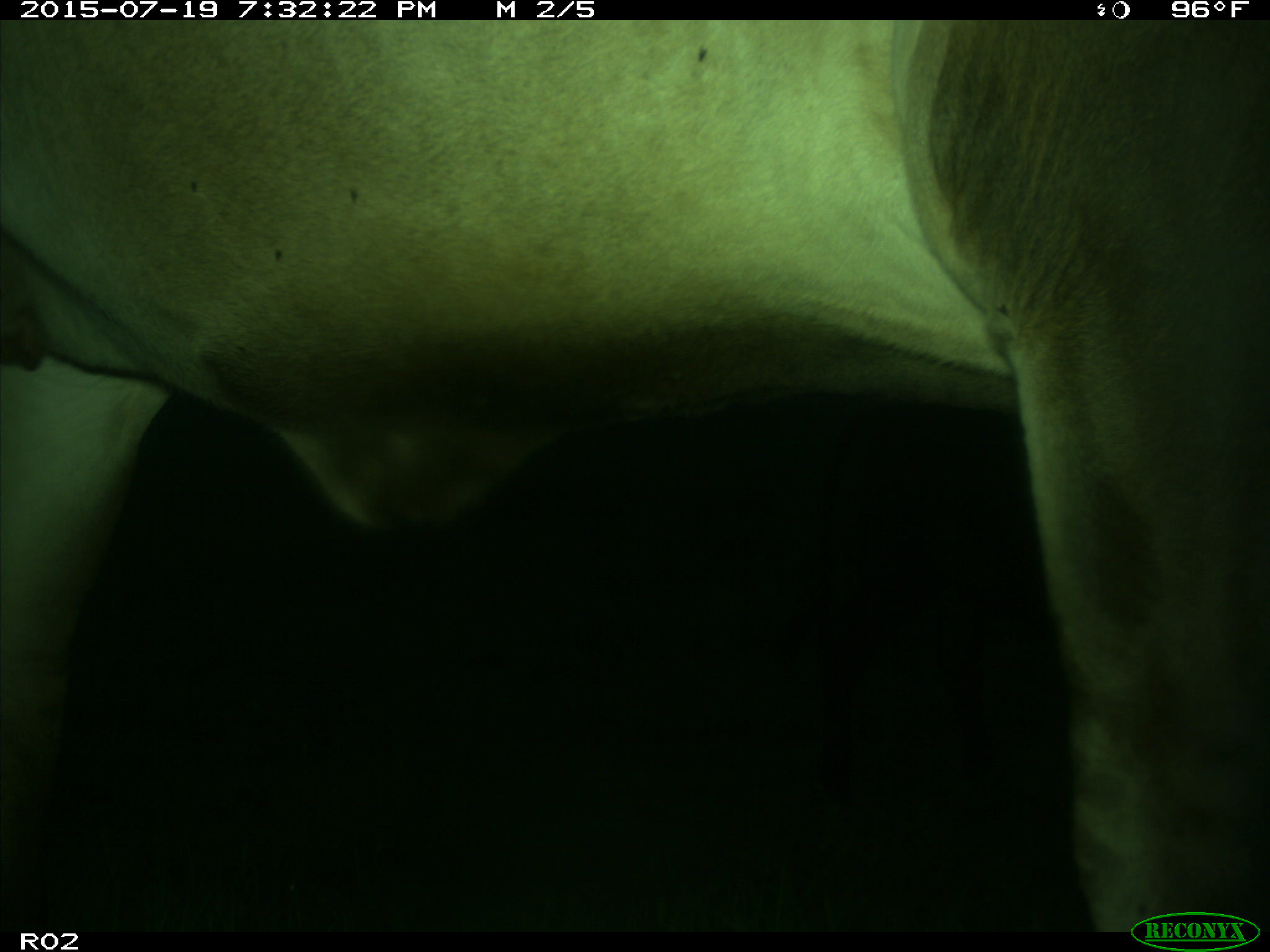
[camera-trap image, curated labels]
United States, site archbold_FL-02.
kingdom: Animalia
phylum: Chordata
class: Mammalia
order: Artiodactyla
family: Bovidae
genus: Bos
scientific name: Bos taurus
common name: domestic cow